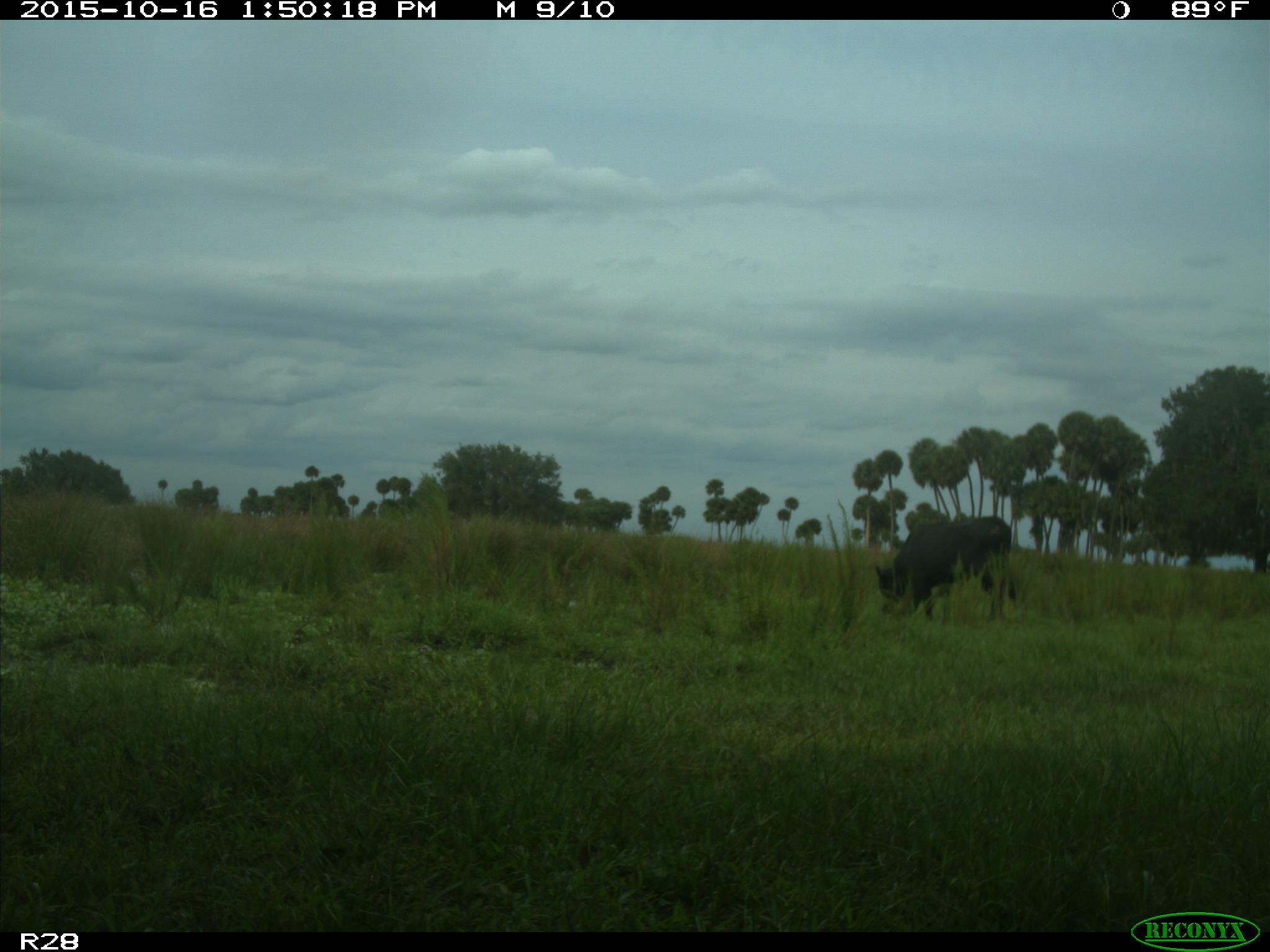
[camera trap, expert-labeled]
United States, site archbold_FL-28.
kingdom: Animalia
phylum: Chordata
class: Mammalia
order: Artiodactyla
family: Bovidae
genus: Bos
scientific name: Bos taurus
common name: domestic cow